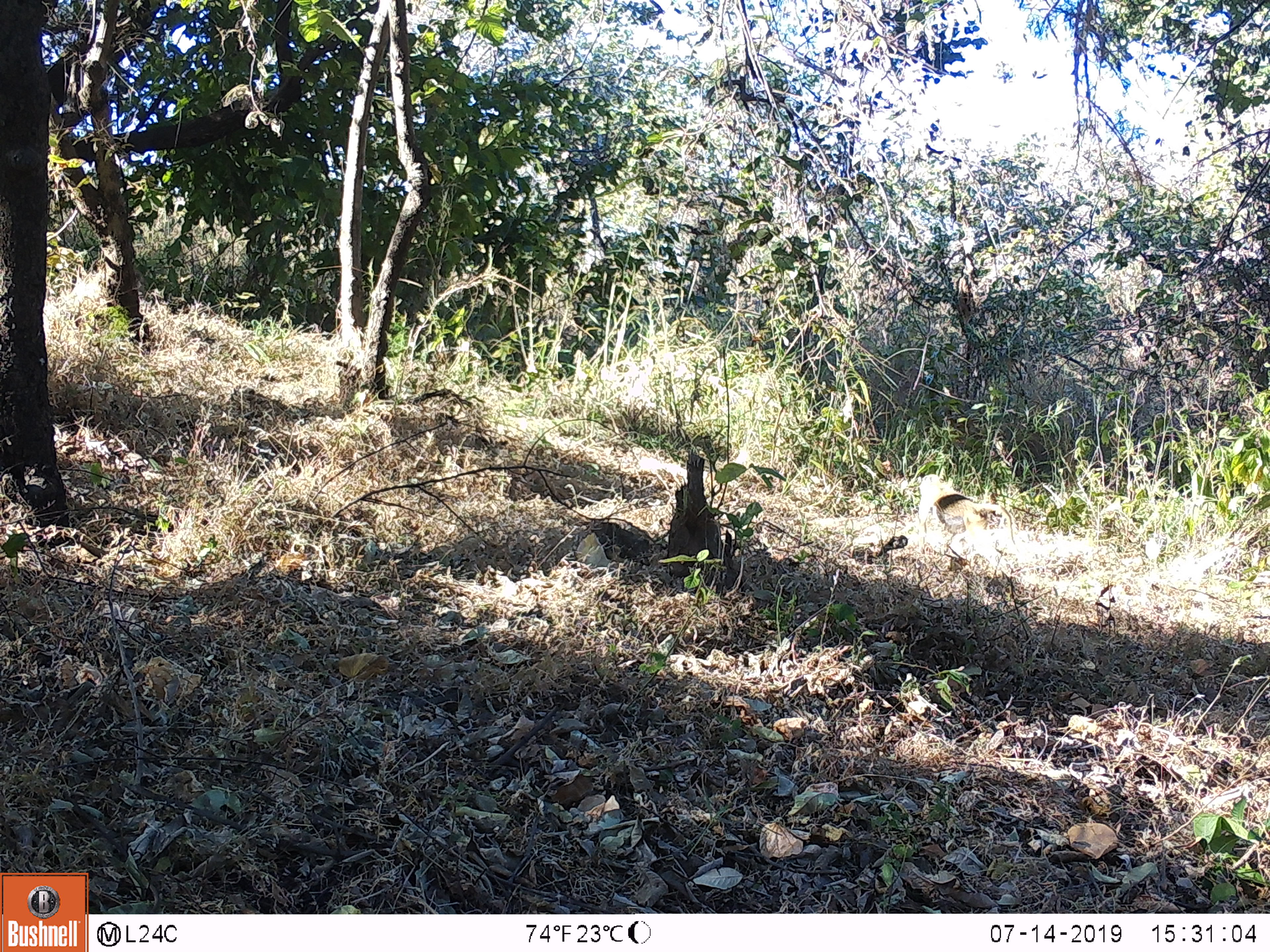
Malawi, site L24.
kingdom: Animalia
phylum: Chordata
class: Mammalia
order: Primates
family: Cercopithecidae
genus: Papio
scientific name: Papio cynocephalus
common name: yellow baboon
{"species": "yellow baboon (Papio cynocephalus)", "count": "1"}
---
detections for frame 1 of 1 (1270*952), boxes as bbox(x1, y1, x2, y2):
yellow baboon: bbox(913, 467, 1022, 568)